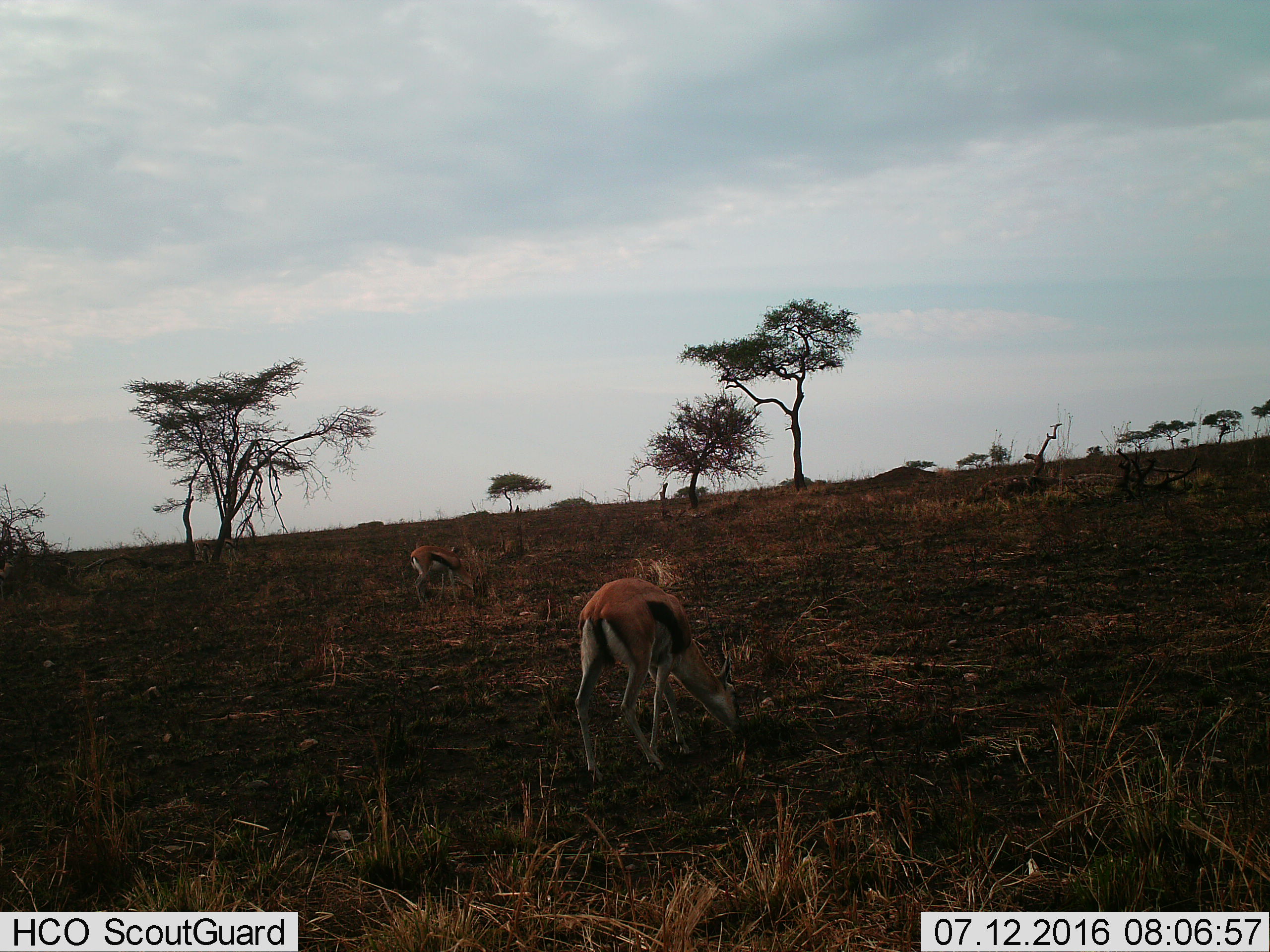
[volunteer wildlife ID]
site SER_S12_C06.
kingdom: Animalia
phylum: Chordata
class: Mammalia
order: Artiodactyla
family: Bovidae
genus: Eudorcas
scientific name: Eudorcas thomsonii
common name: thomson's gazelle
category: gazellethomsons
Gazellethomsons (thomson's gazelle) (Eudorcas thomsonii), count 2. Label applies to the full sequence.